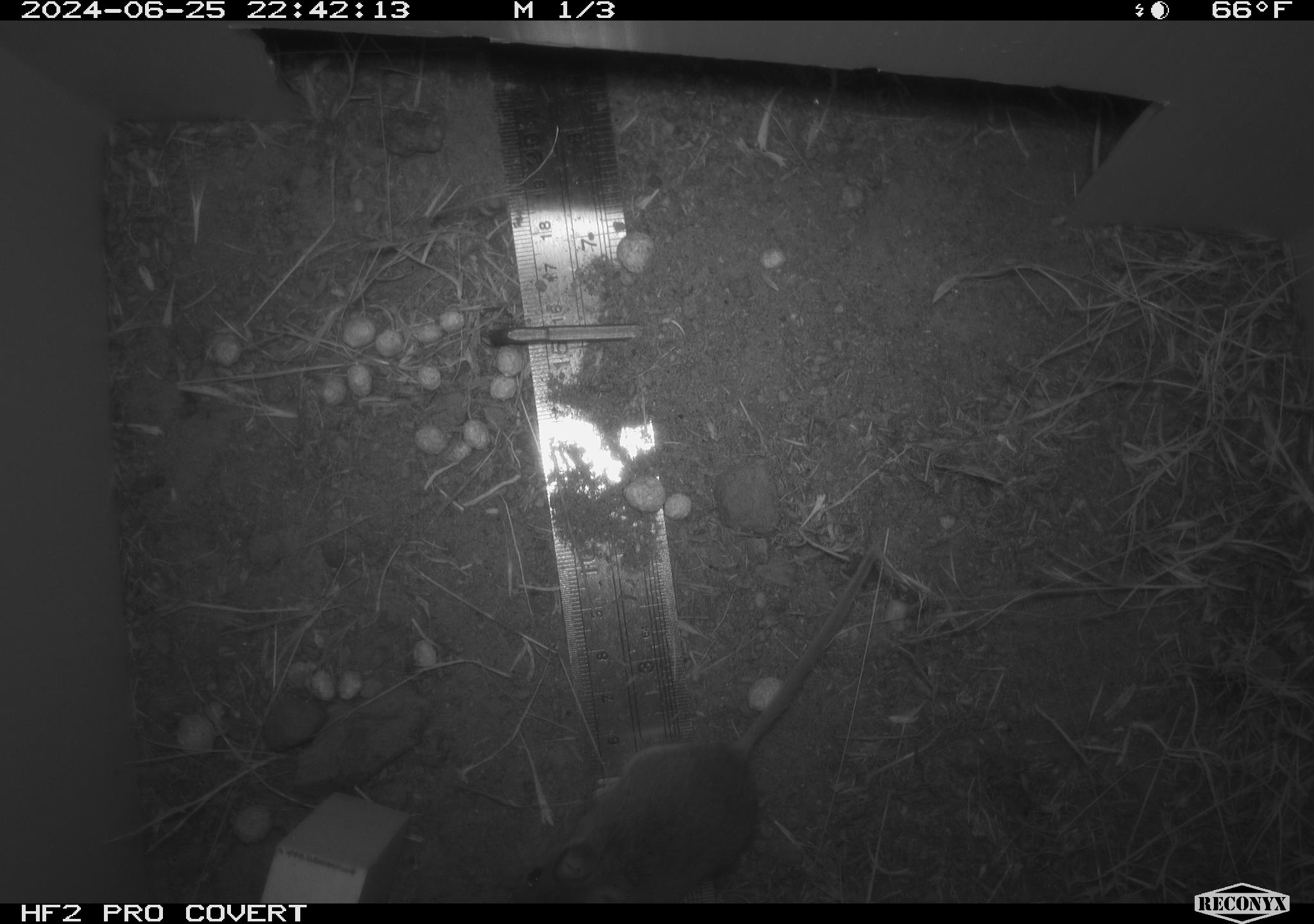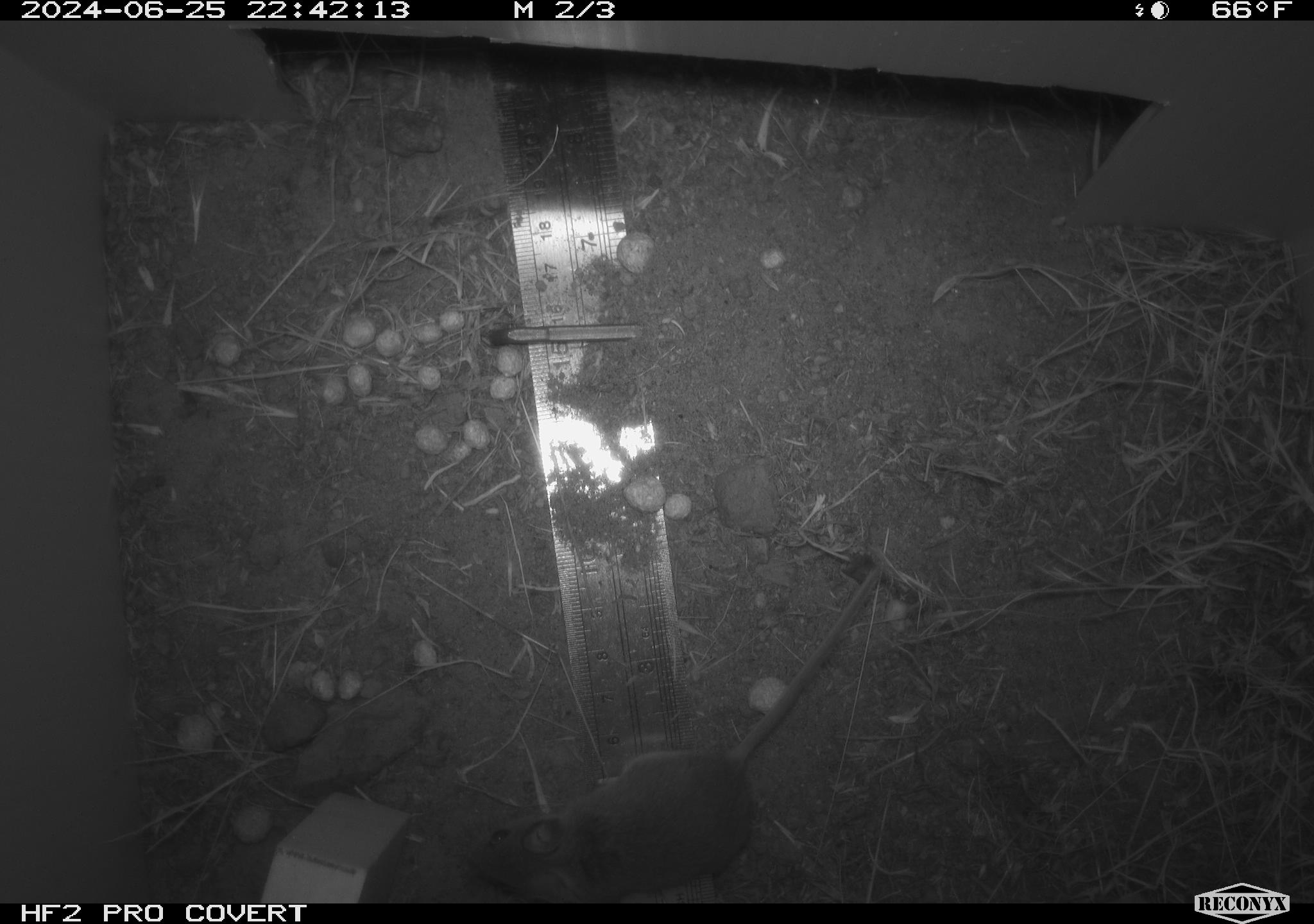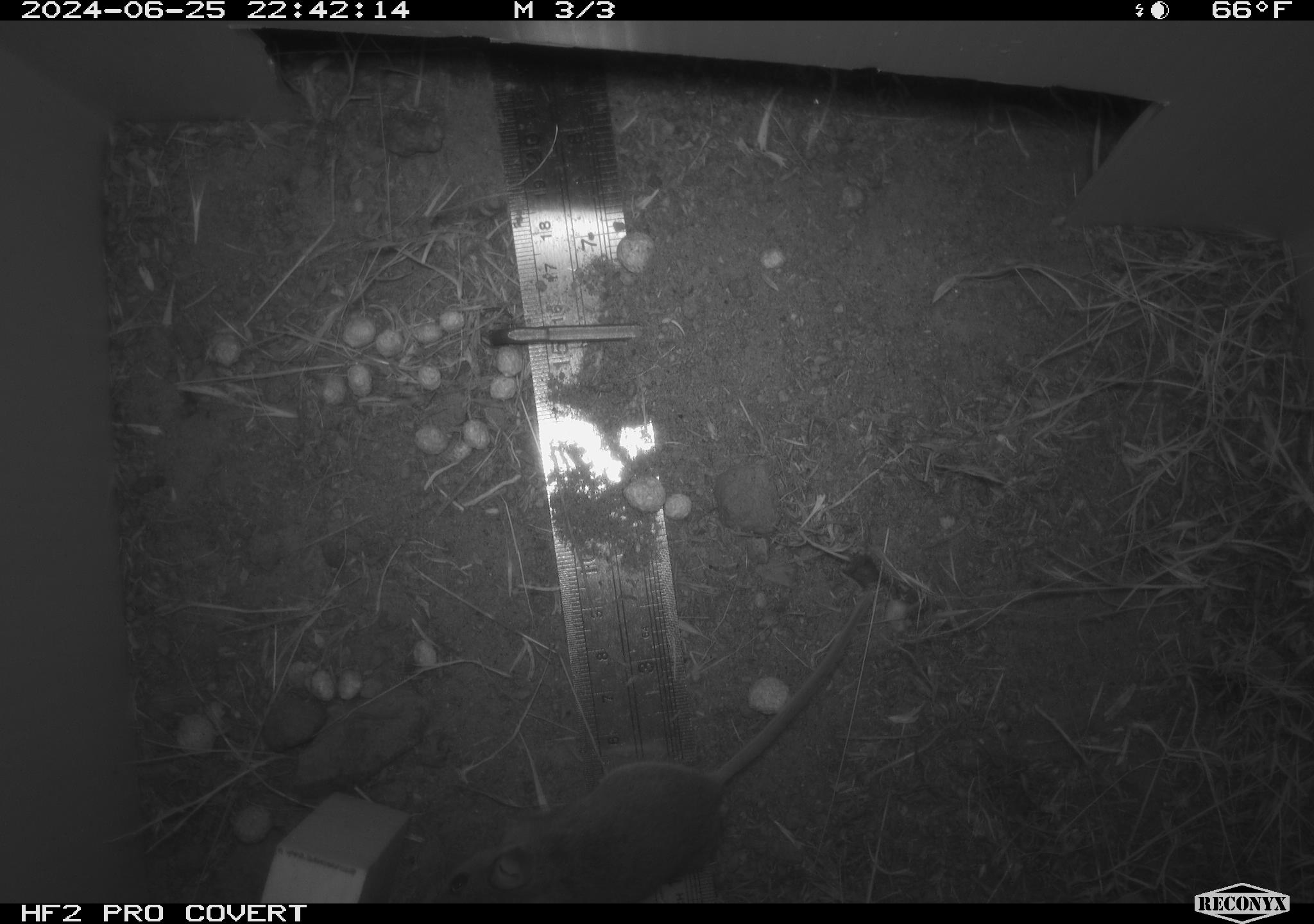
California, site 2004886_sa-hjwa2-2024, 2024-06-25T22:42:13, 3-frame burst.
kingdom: Animalia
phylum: Chordata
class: Mammalia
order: Rodentia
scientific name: Rodentia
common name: rodent